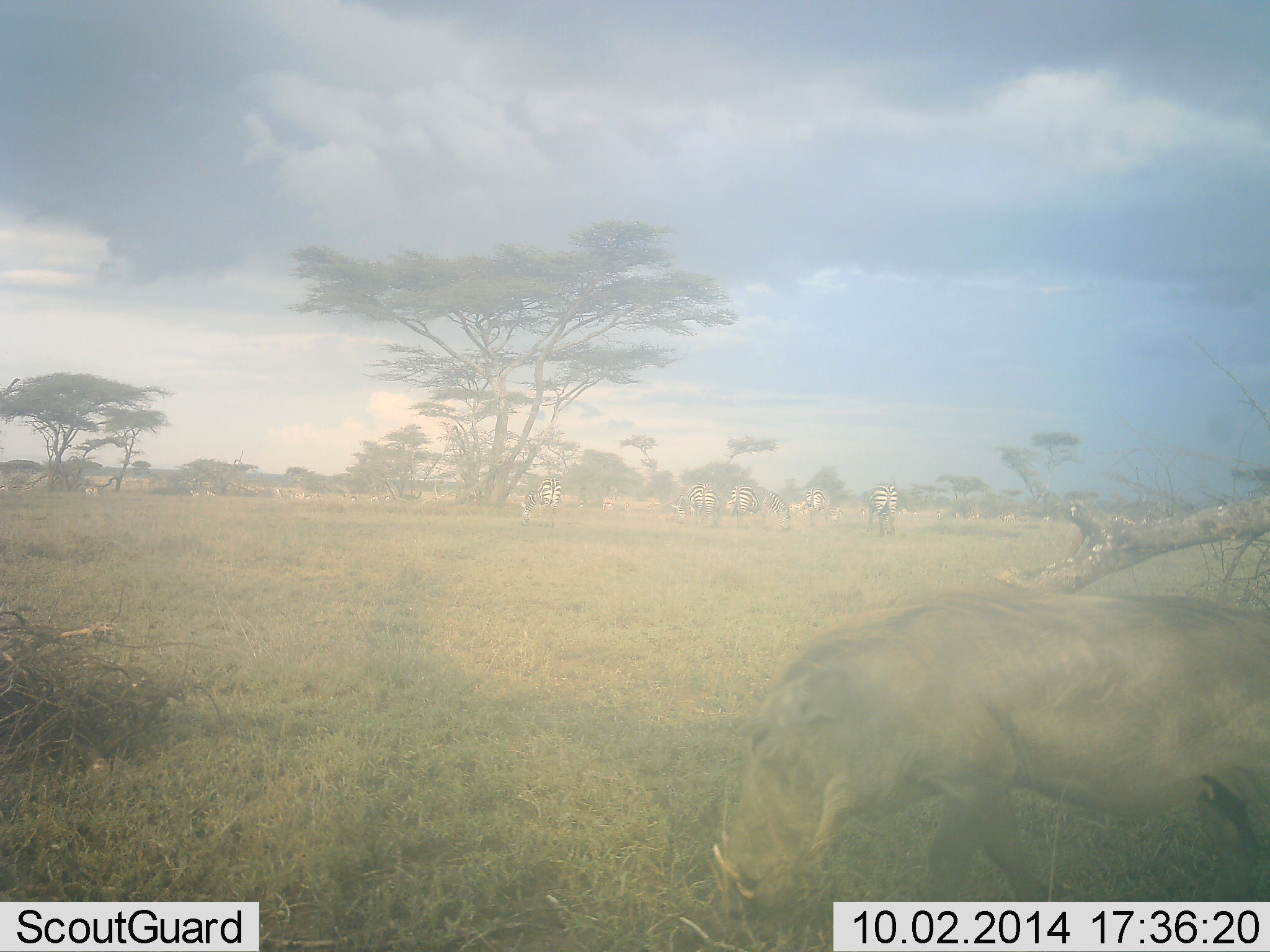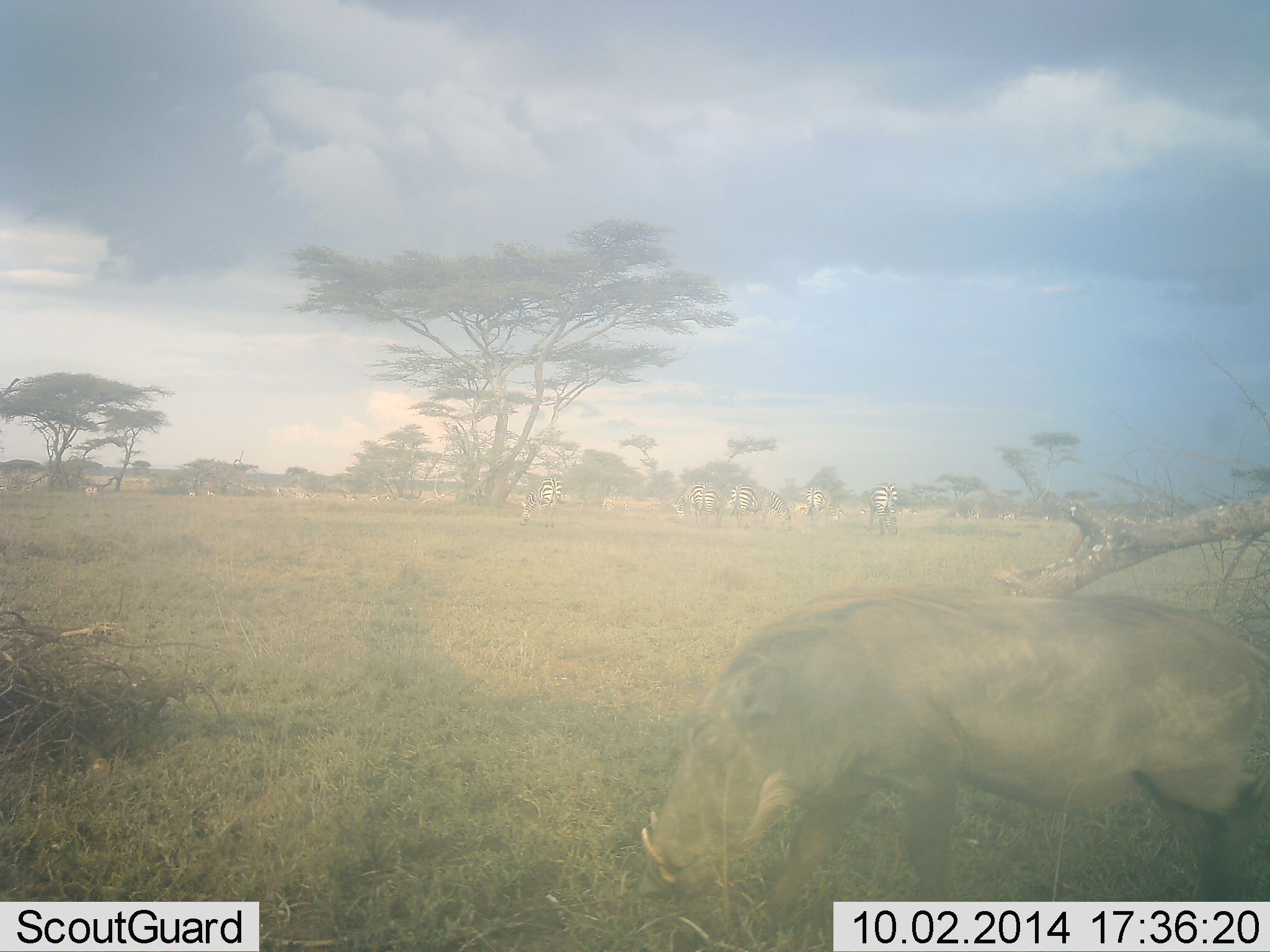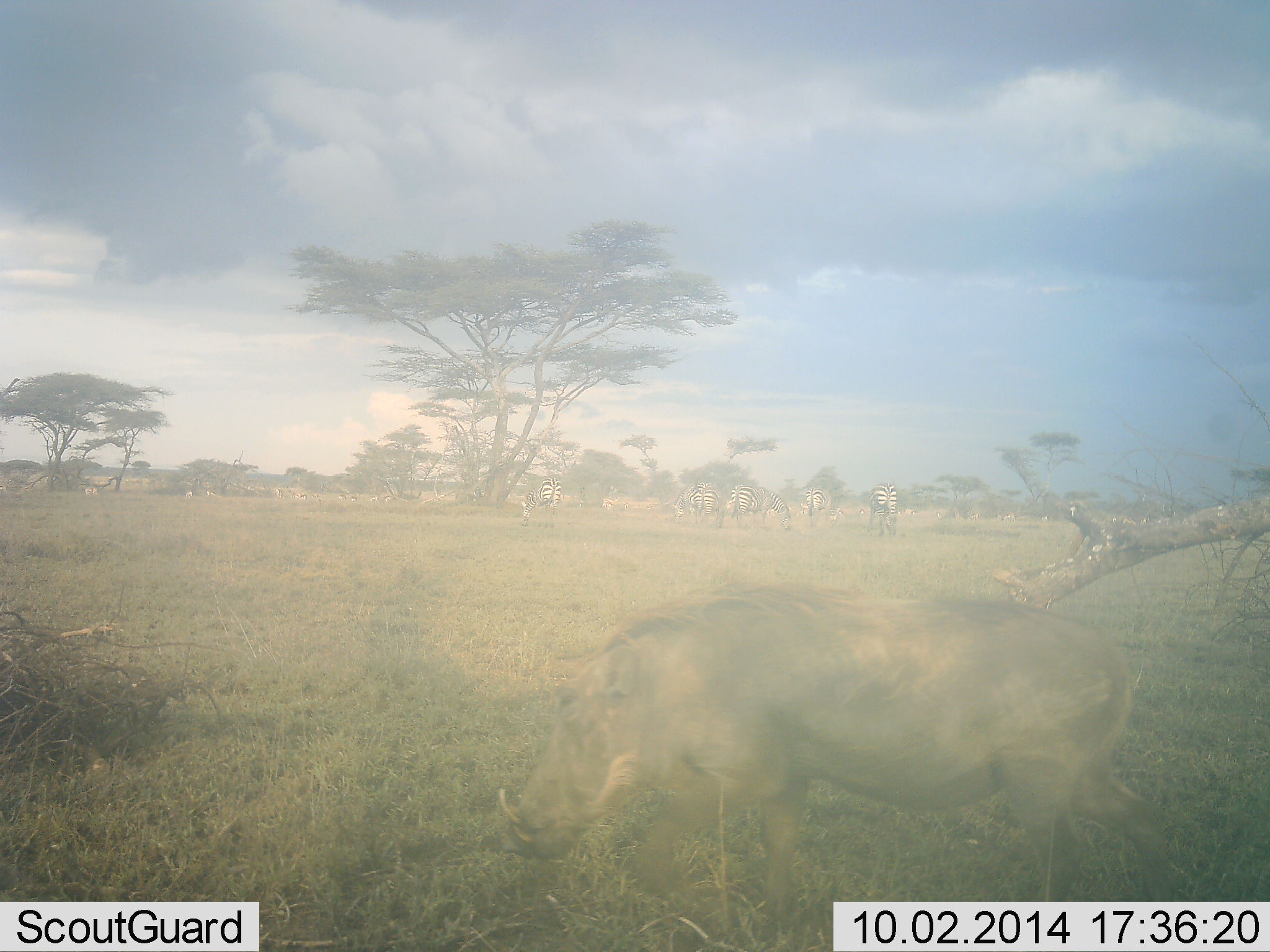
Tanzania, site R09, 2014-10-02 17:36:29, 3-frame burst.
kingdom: Animalia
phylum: Chordata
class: Mammalia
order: Artiodactyla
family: Suidae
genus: Phacochoerus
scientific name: Phacochoerus africanus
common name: warthog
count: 1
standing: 14%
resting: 0%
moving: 86%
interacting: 0%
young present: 0%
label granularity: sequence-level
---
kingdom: Animalia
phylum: Chordata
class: Mammalia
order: Perissodactyla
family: Equidae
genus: Equus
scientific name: Equus quagga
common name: plains zebra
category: zebra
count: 7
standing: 60%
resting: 0%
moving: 20%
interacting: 0%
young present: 0%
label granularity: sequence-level